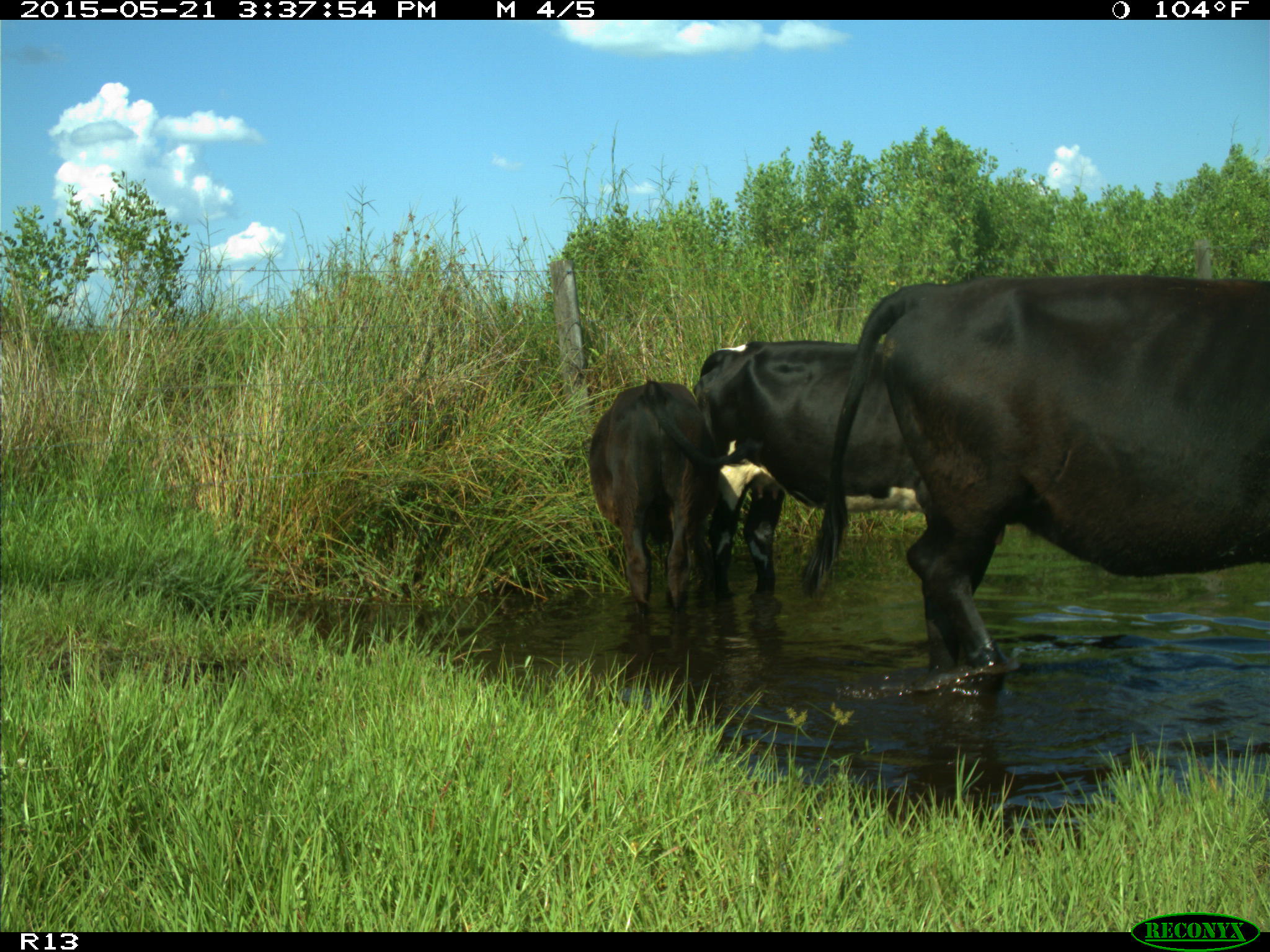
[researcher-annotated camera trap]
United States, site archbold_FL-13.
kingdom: Animalia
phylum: Chordata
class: Mammalia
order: Artiodactyla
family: Bovidae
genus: Bos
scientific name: Bos taurus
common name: domestic cow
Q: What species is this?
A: Bos taurus (domestic cow).